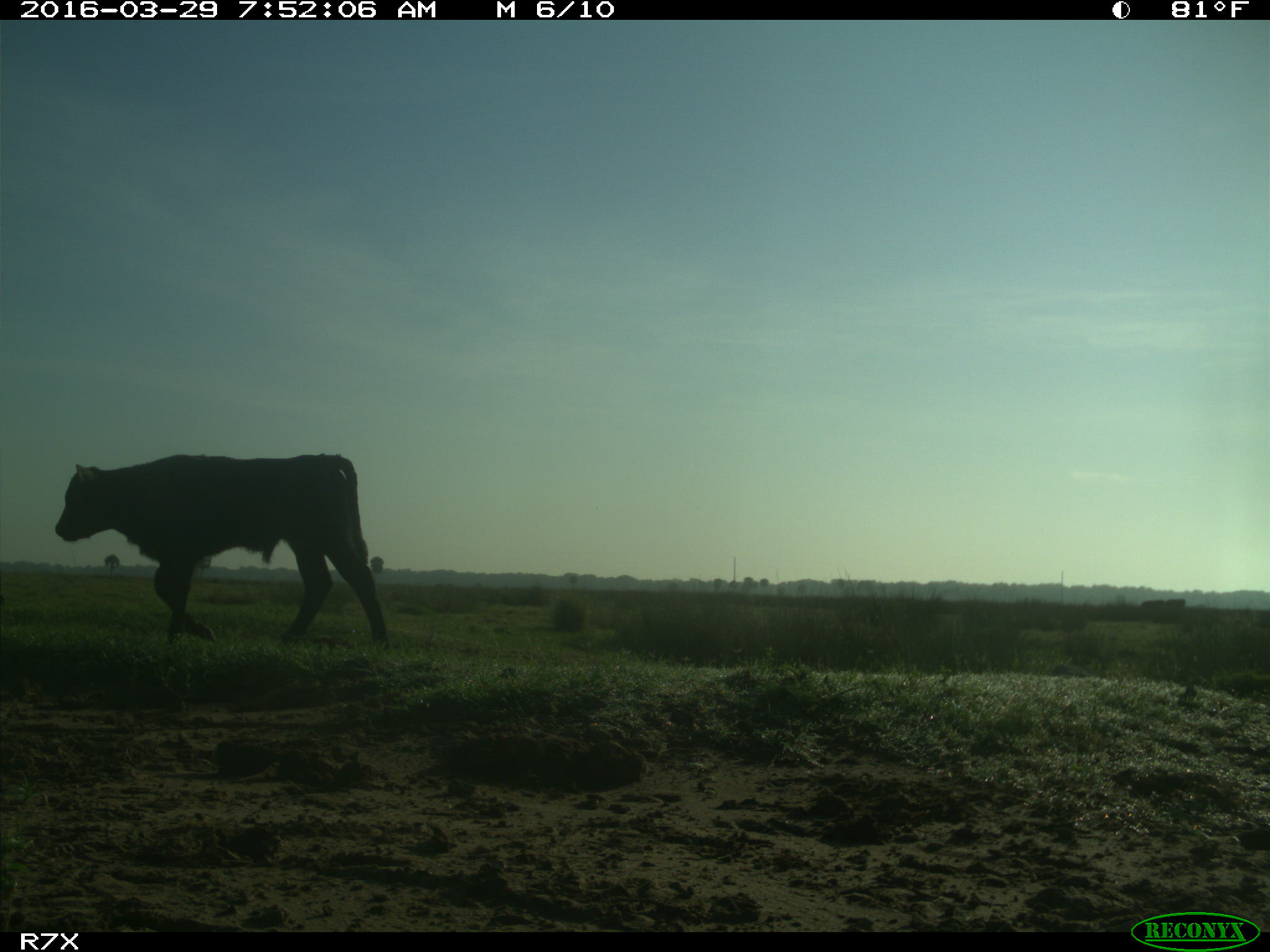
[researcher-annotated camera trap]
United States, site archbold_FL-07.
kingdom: Animalia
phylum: Chordata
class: Mammalia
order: Artiodactyla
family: Bovidae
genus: Bos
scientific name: Bos taurus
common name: domestic cow